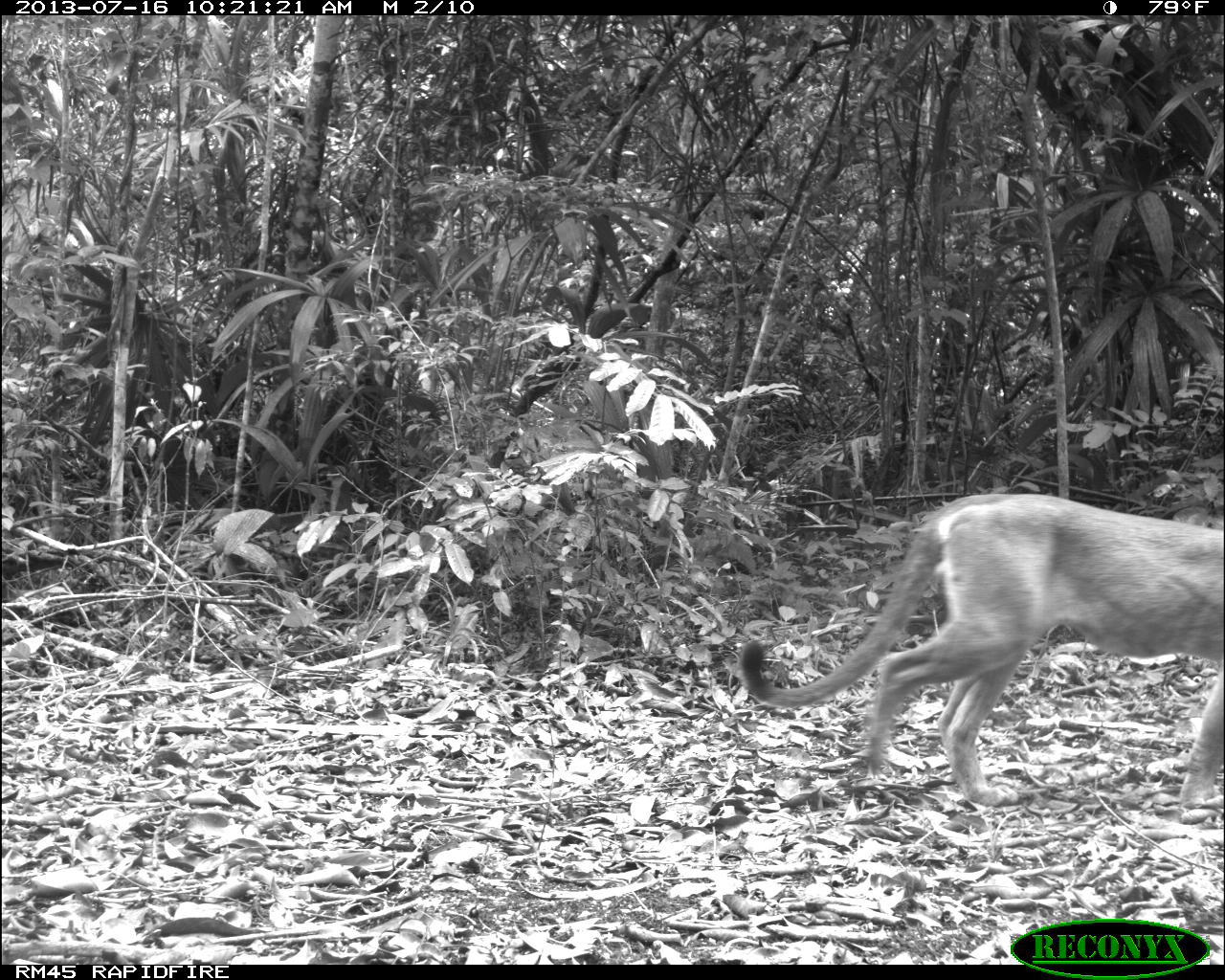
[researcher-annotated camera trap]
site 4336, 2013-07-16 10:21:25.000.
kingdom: Animalia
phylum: Chordata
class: Mammalia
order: Carnivora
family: Felidae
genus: Puma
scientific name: Puma concolor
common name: mountain lion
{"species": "Puma concolor (mountain lion)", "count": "1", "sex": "male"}